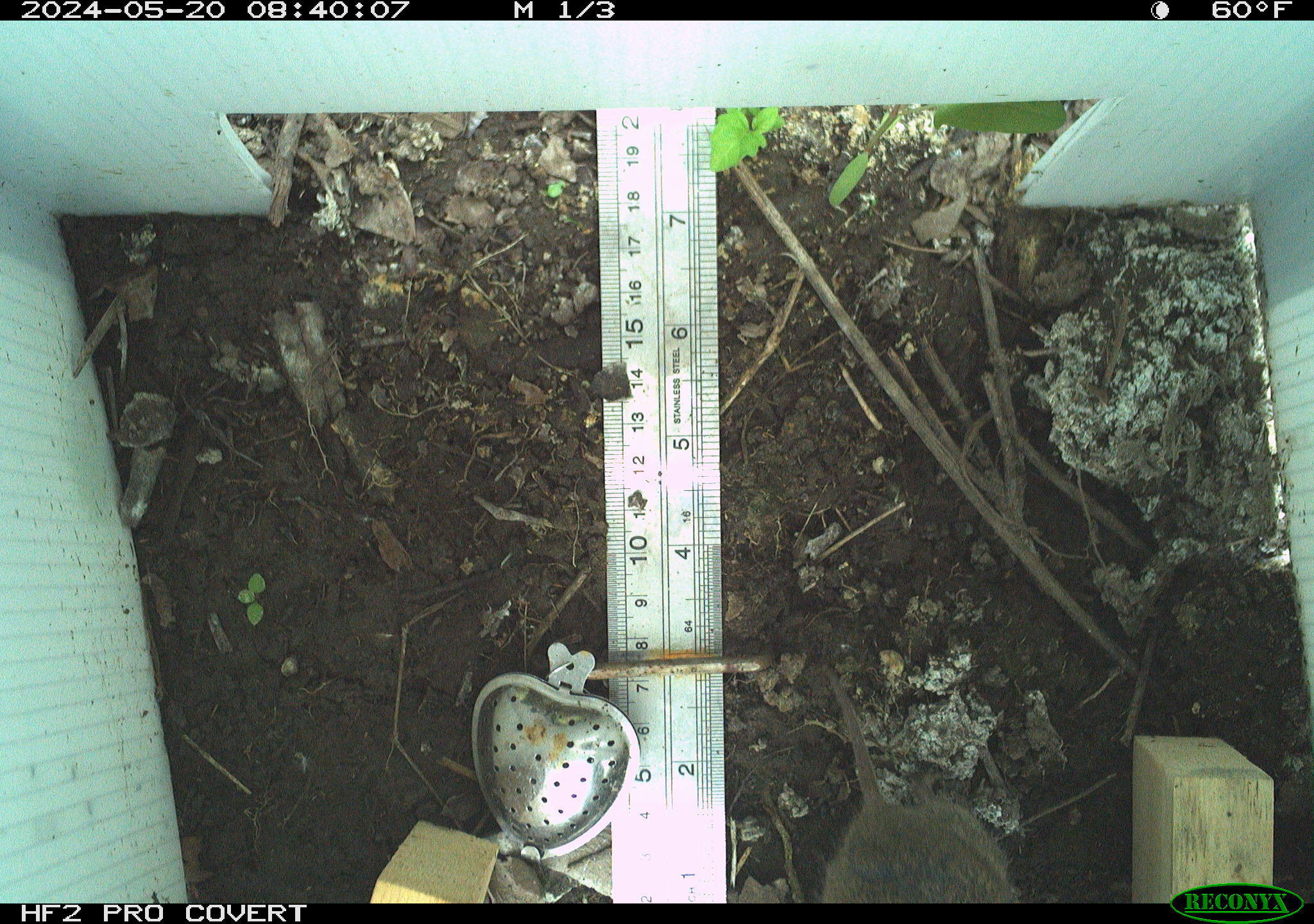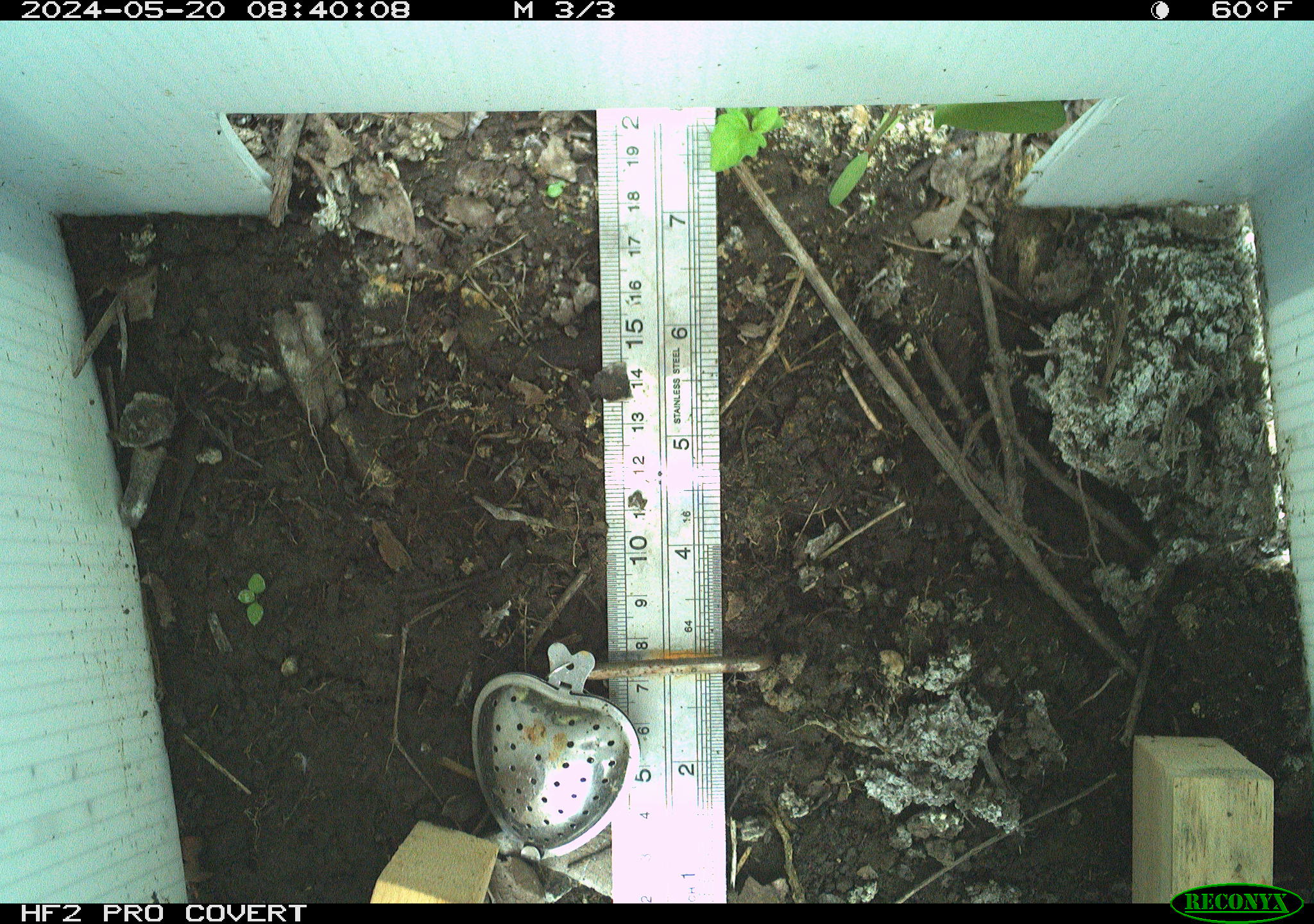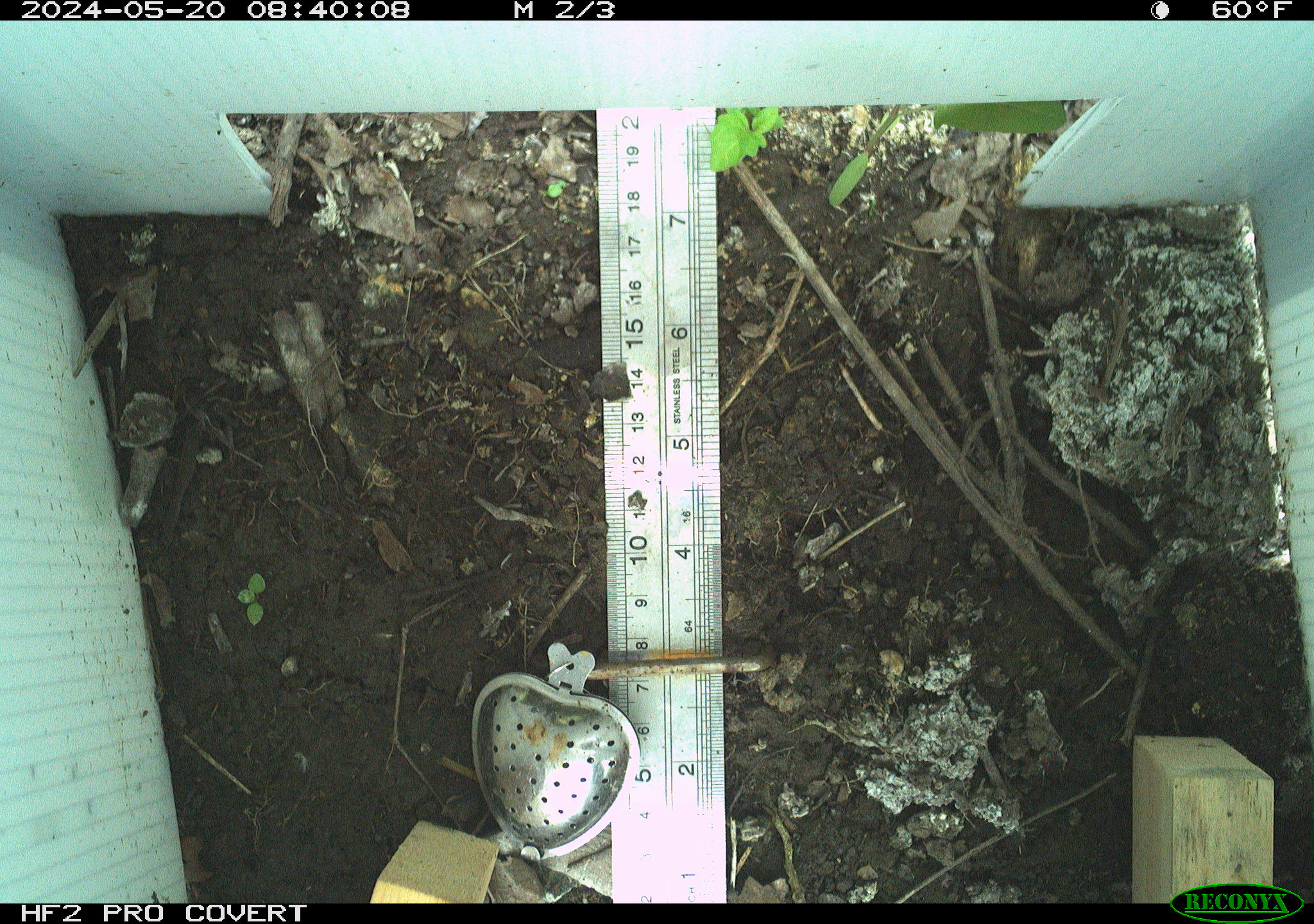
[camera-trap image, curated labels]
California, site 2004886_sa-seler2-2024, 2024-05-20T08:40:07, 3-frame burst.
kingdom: Animalia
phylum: Chordata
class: Mammalia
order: Rodentia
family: Cricetidae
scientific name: Arvicolinae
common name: voles, lemmings, and muskrats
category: arvicolinae subfamily